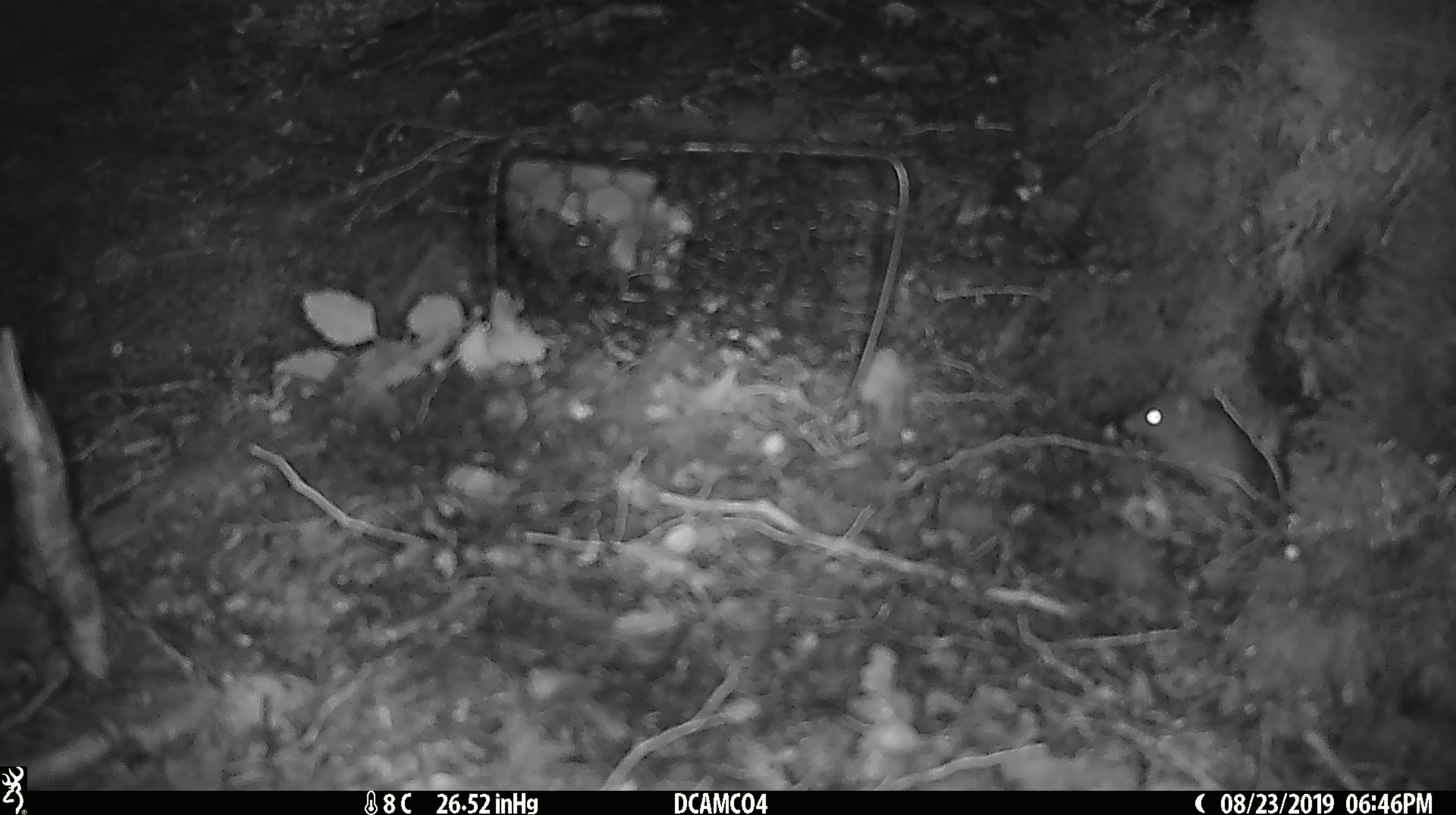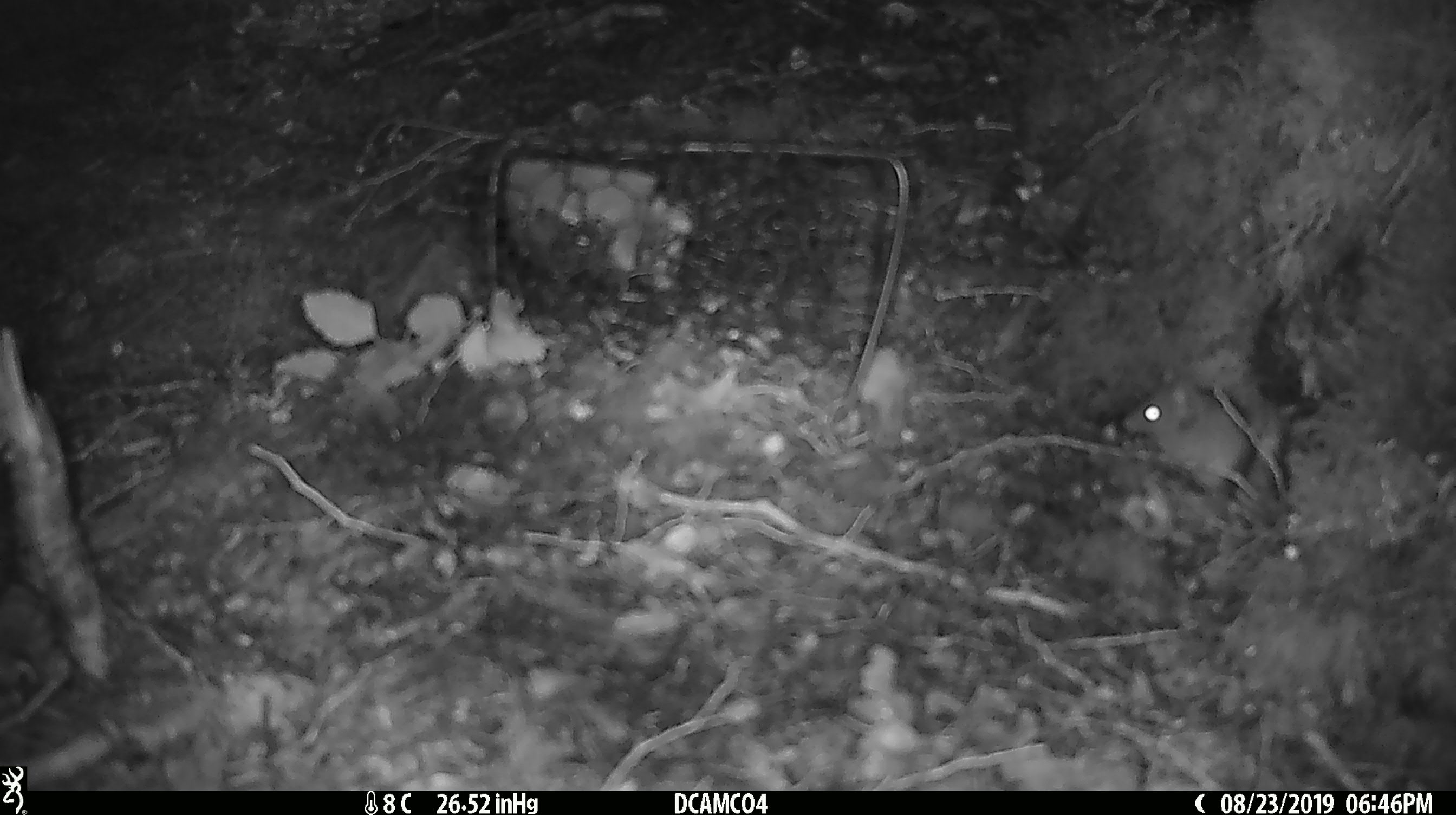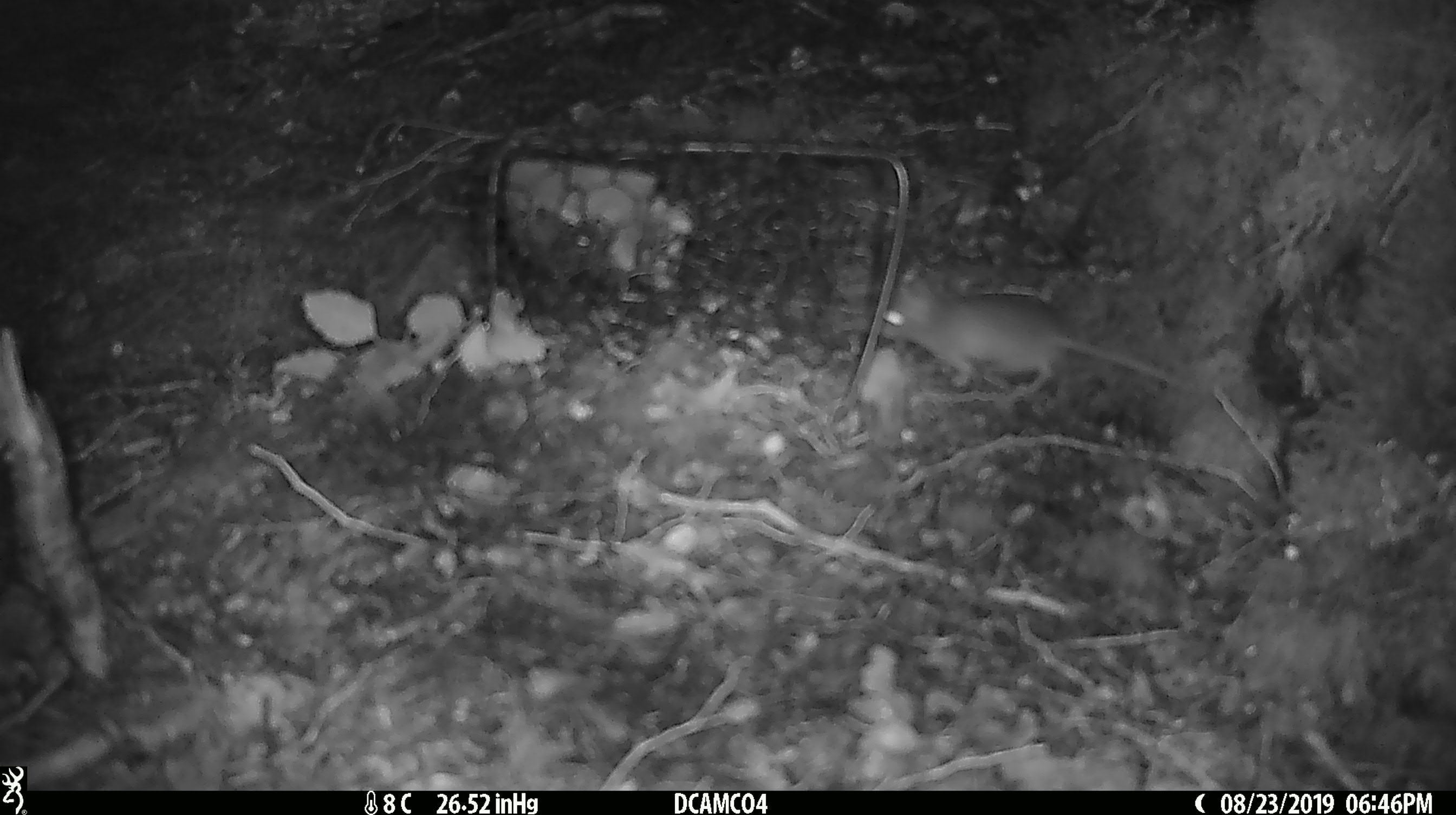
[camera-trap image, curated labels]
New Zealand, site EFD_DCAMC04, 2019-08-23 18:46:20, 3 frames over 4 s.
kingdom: Animalia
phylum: Chordata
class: Mammalia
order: Rodentia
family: Muridae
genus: Mus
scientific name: Mus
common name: mouse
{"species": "mouse (Mus)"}